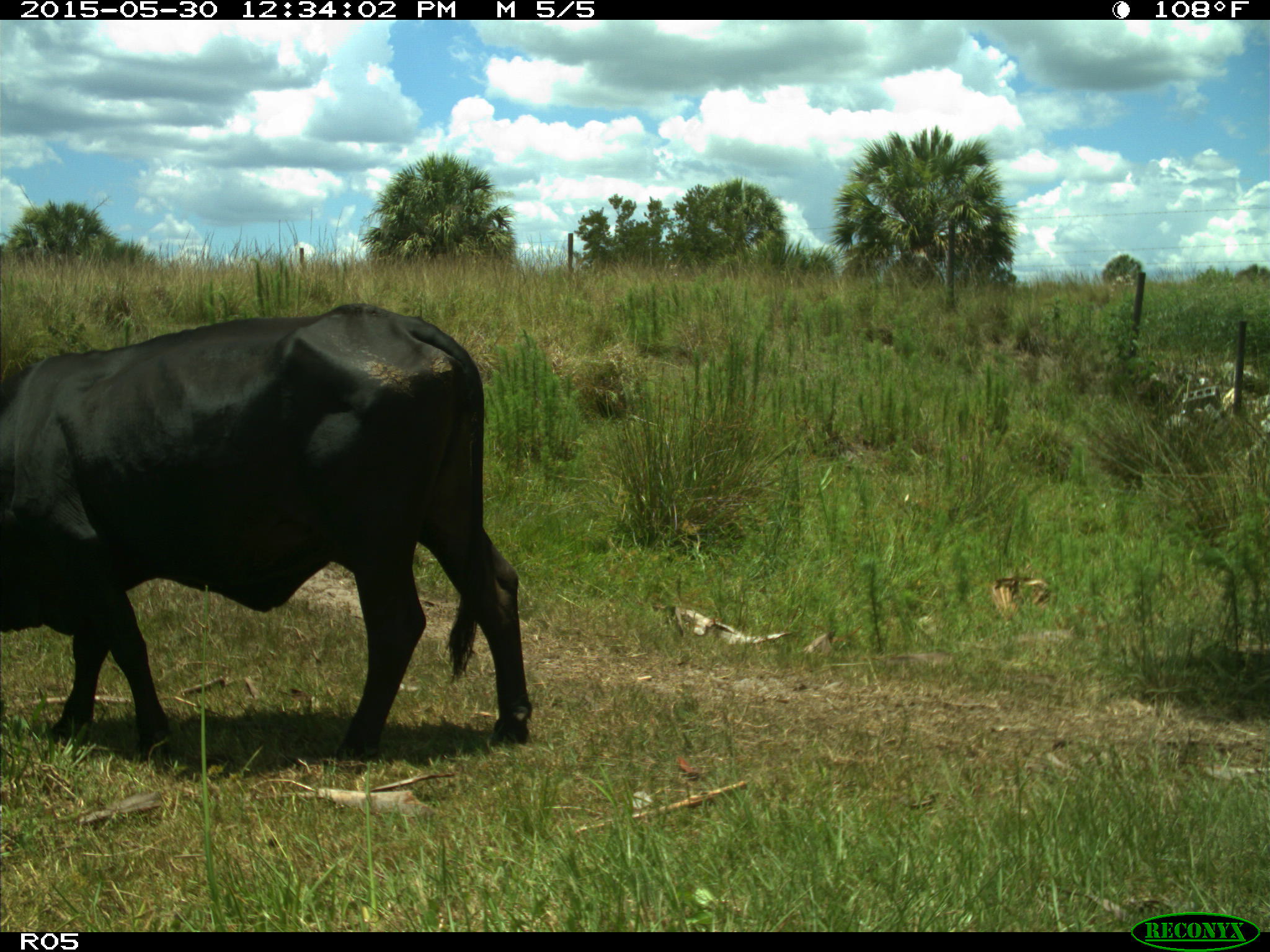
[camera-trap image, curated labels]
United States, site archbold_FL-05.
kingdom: Animalia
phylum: Chordata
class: Mammalia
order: Artiodactyla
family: Bovidae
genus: Bos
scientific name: Bos taurus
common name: domestic cow